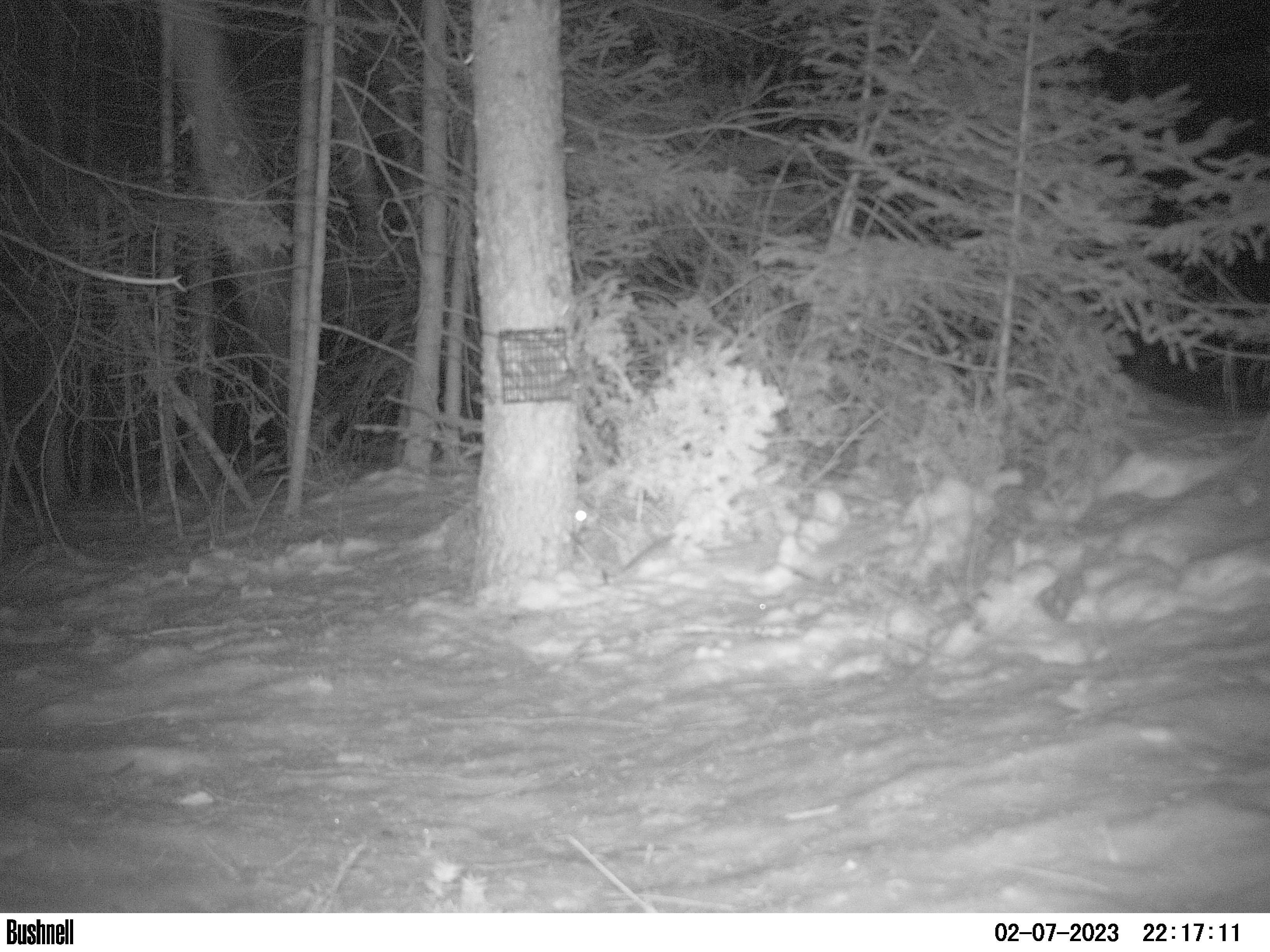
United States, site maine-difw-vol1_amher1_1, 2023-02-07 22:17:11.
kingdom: Animalia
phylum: Chordata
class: Mammalia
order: Rodentia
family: Sciuridae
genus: Glaucomys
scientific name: Glaucomys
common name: flying squirrel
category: flying squirrel sp.